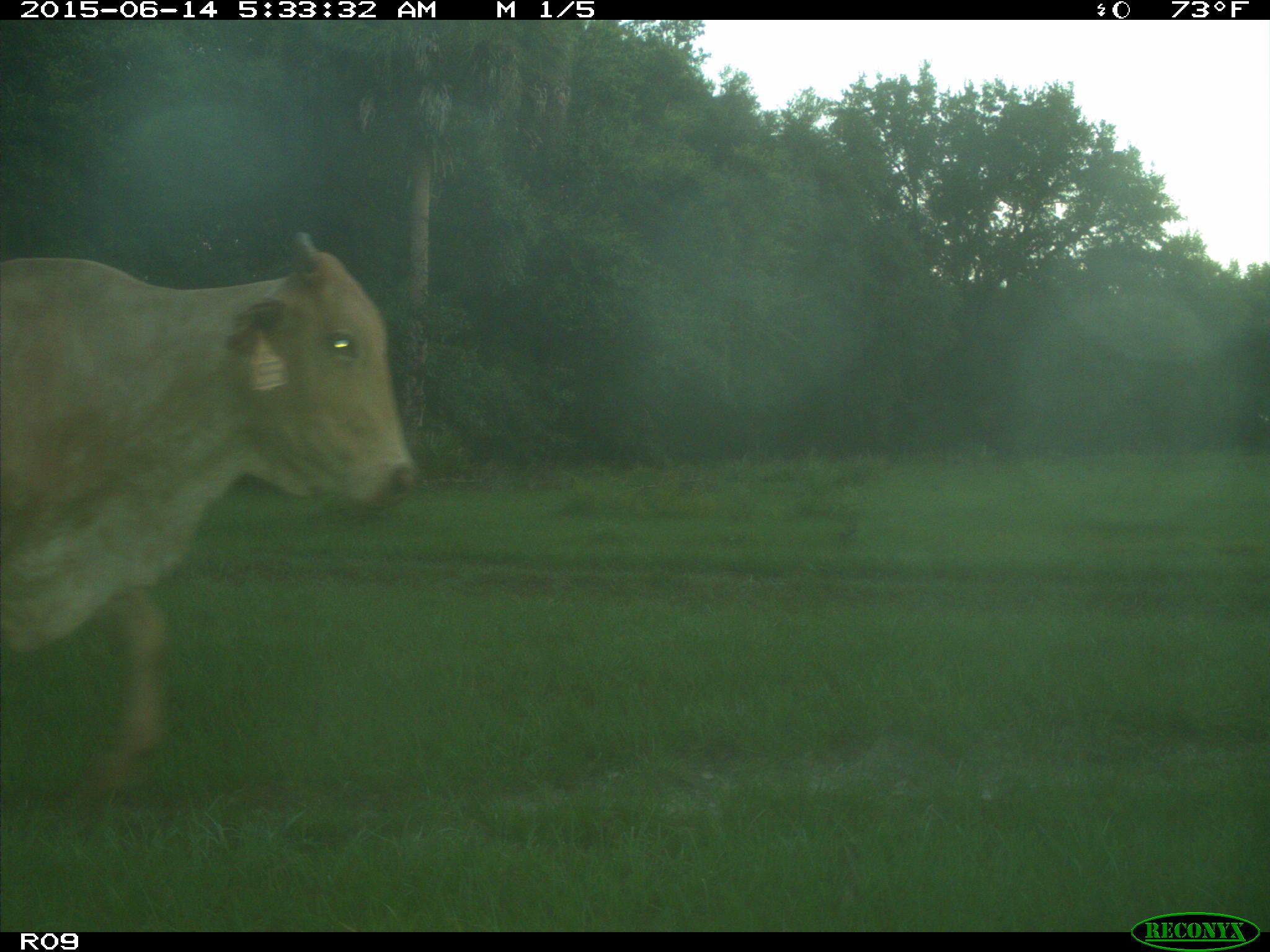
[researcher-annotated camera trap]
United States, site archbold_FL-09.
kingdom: Animalia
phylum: Chordata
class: Mammalia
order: Artiodactyla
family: Bovidae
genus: Bos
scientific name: Bos taurus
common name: domestic cow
Bos taurus (domestic cow).